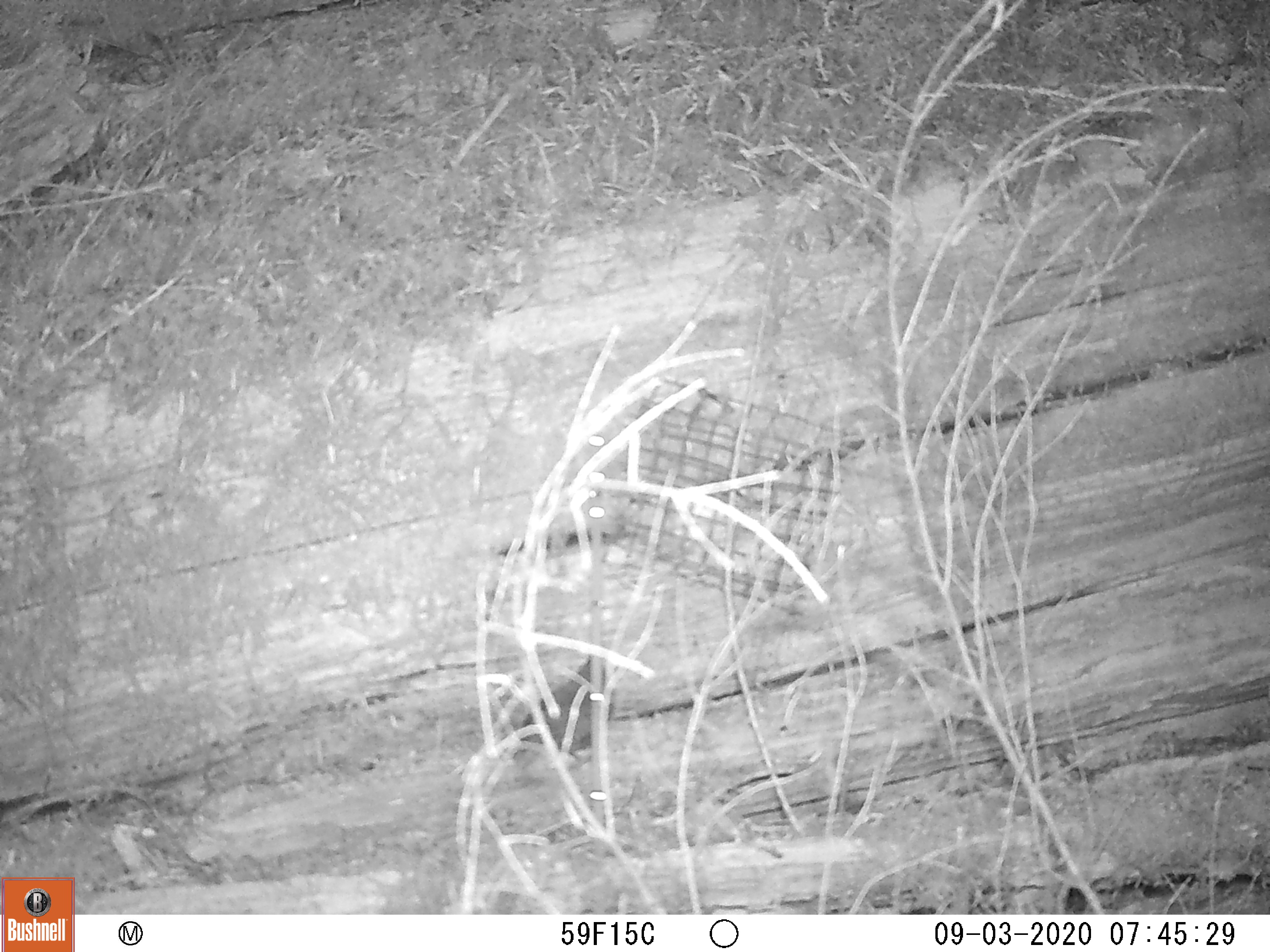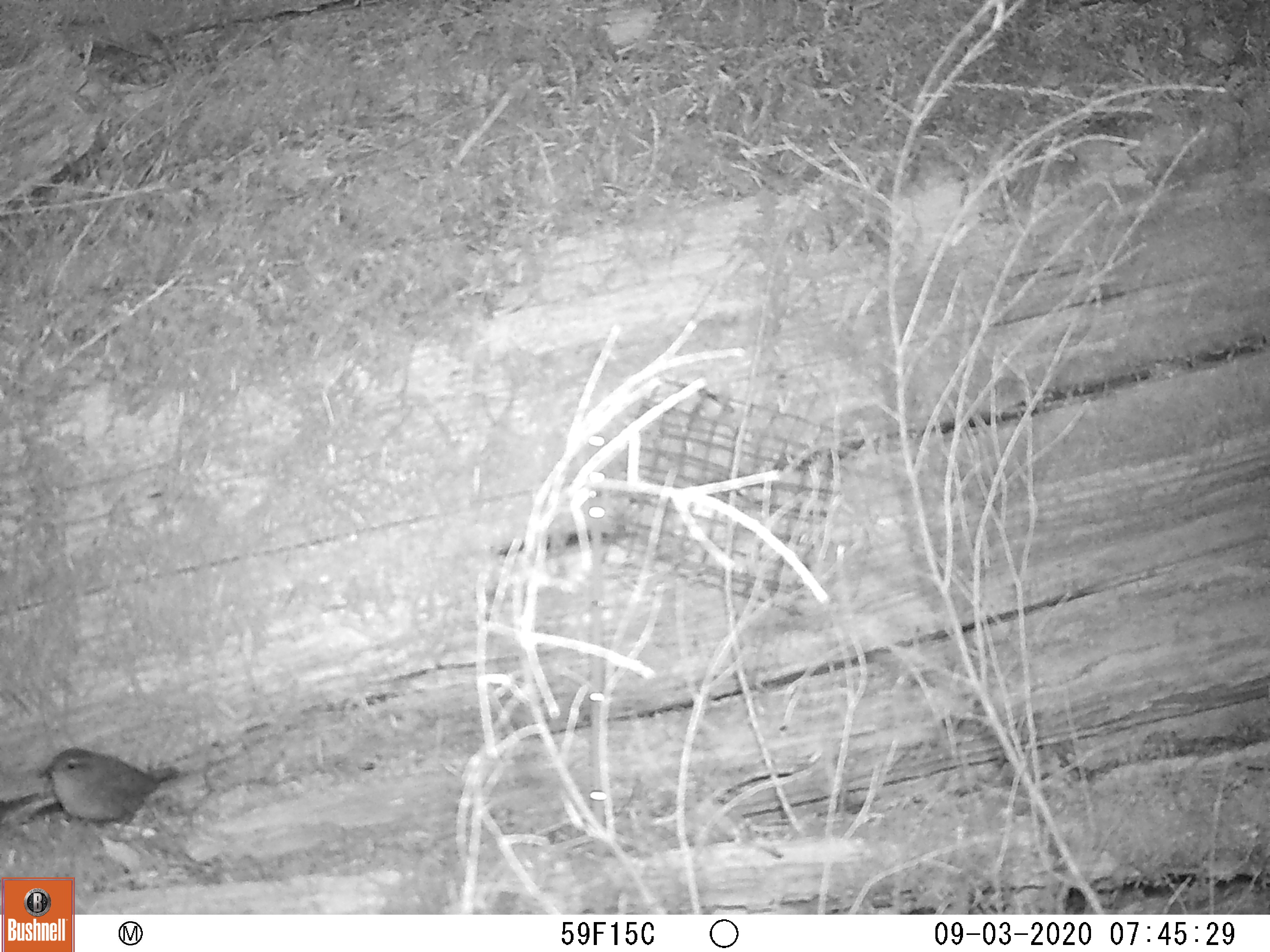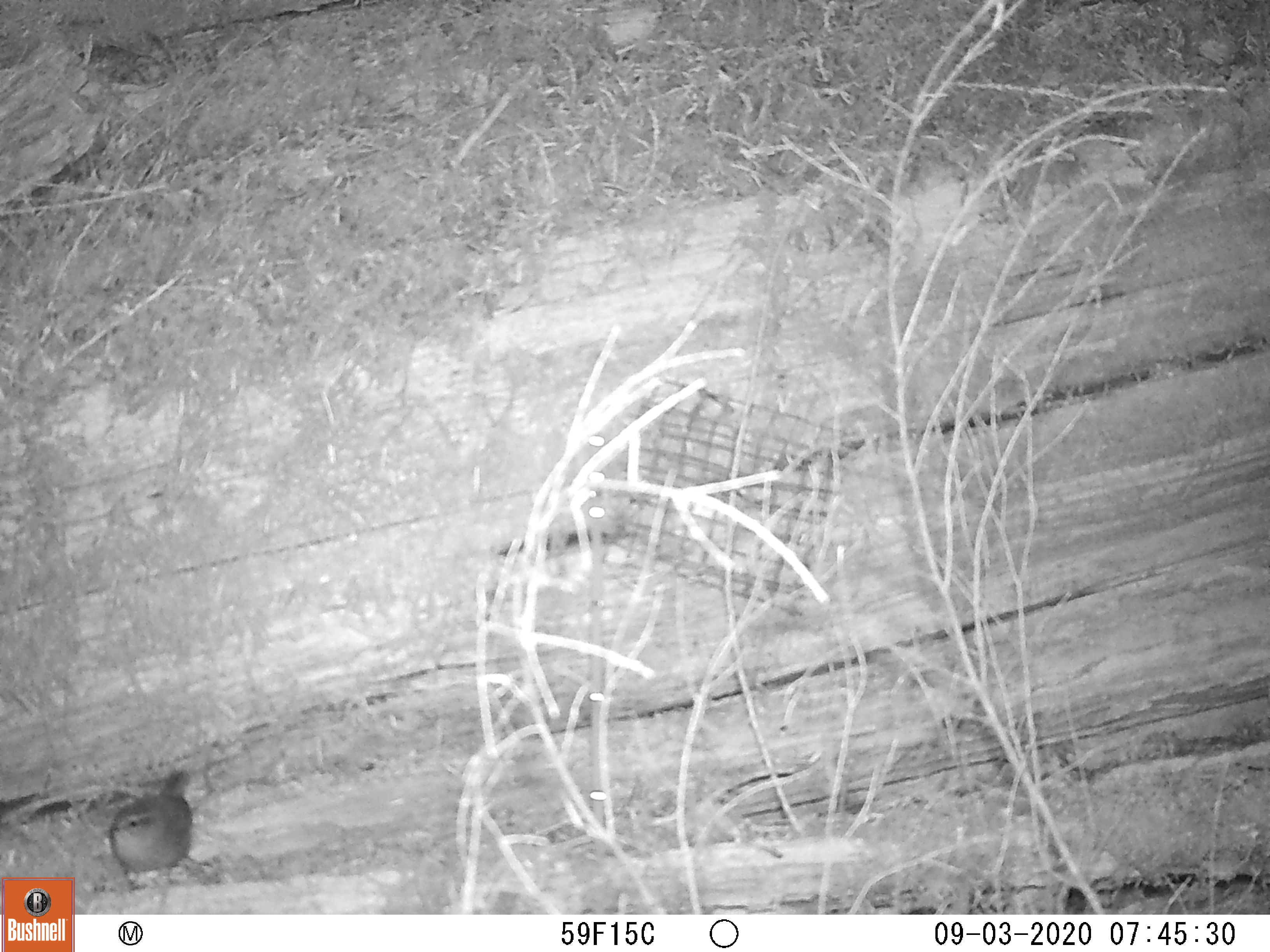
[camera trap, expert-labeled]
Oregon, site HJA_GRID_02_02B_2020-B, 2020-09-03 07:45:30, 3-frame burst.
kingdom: Animalia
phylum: Chordata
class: Aves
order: Passeriformes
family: Troglodytidae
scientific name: Troglodytidae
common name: wrens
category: troglodytidae family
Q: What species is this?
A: Troglodytidae family (wrens) (Troglodytidae).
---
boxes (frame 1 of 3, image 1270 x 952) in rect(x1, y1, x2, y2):
troglodytidae family: rect(493, 629, 634, 779)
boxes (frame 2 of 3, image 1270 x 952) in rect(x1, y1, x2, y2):
troglodytidae family: rect(34, 735, 182, 851)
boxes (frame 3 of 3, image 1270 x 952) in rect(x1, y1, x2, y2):
troglodytidae family: rect(95, 766, 210, 892)